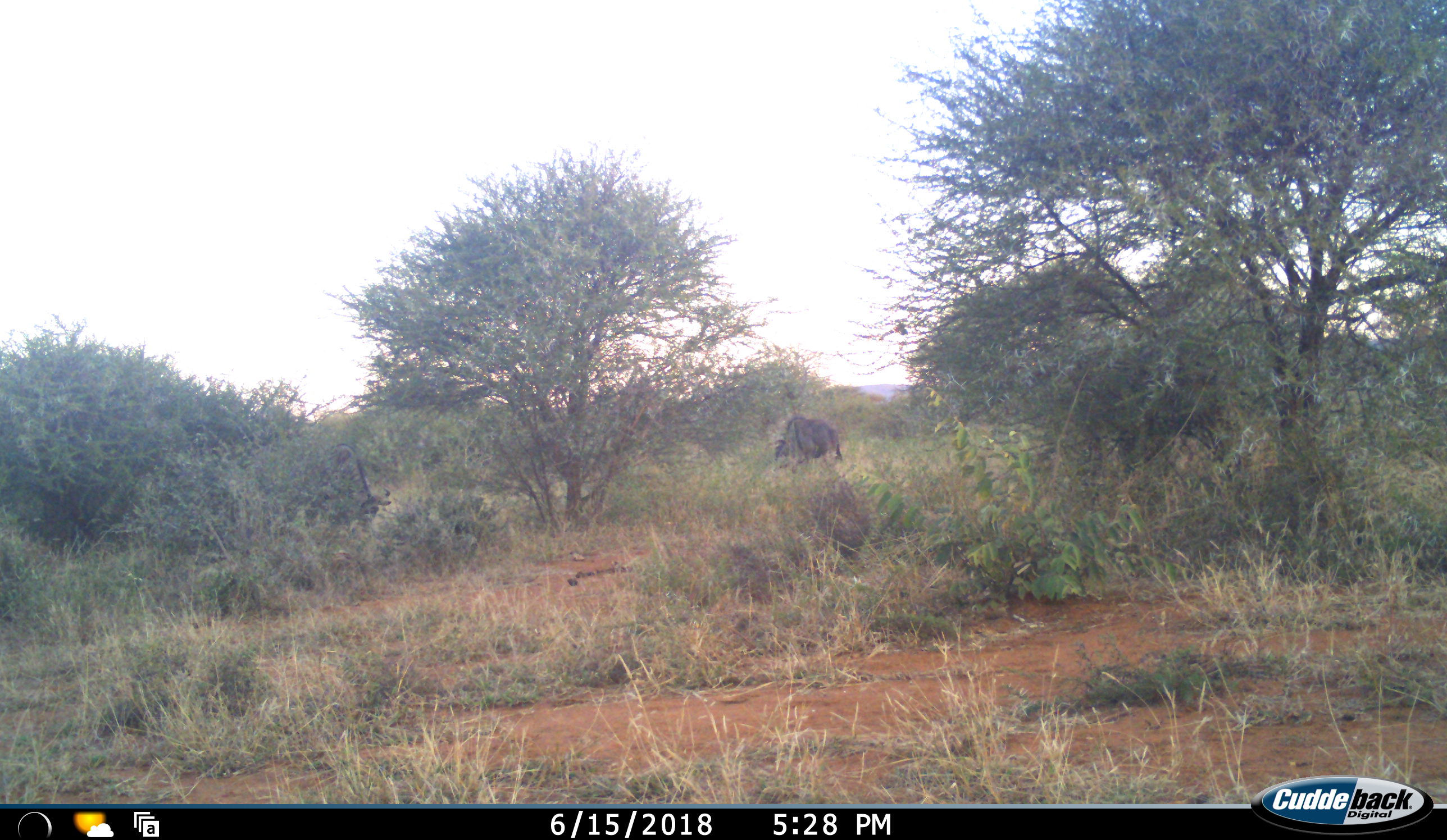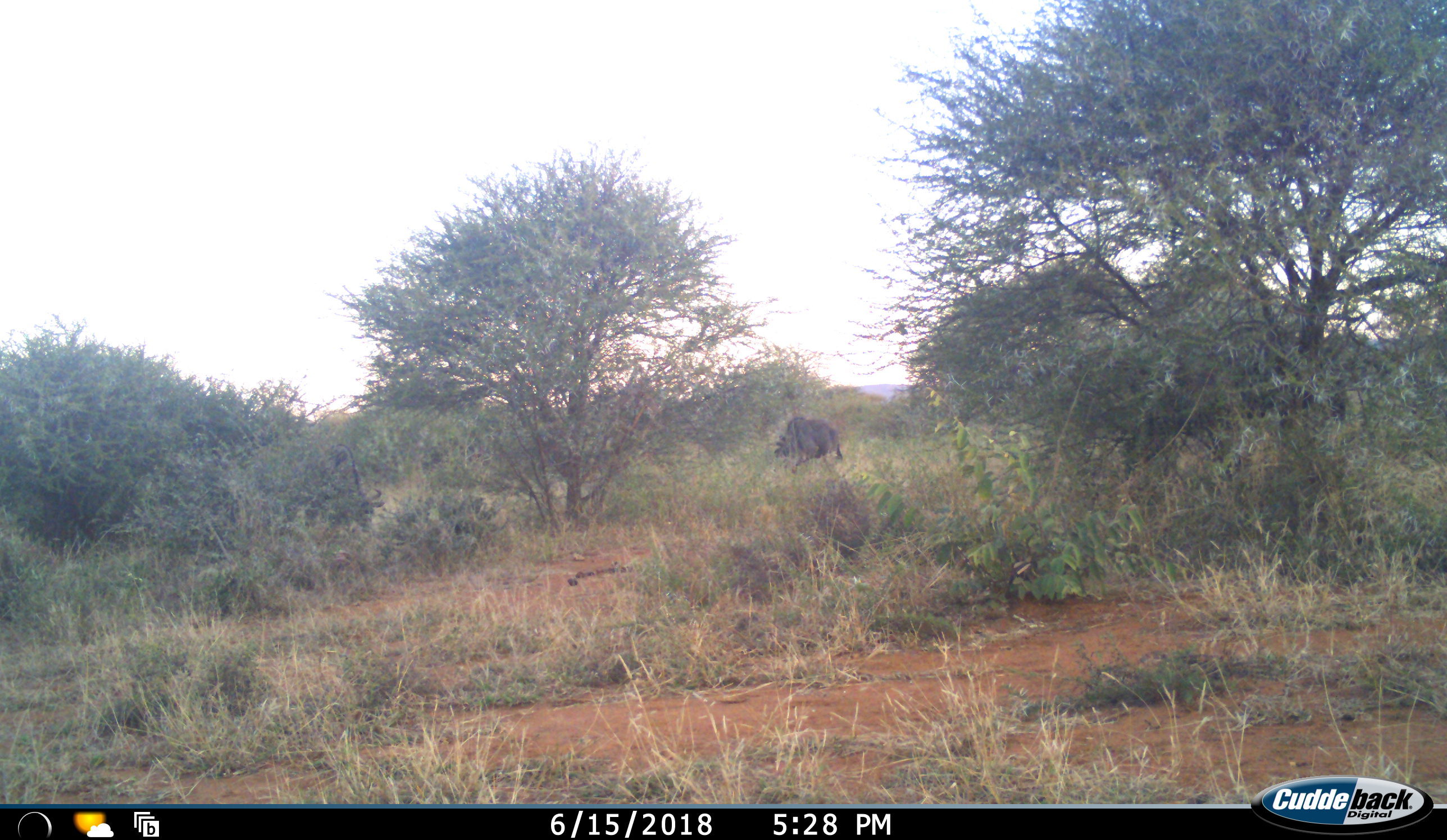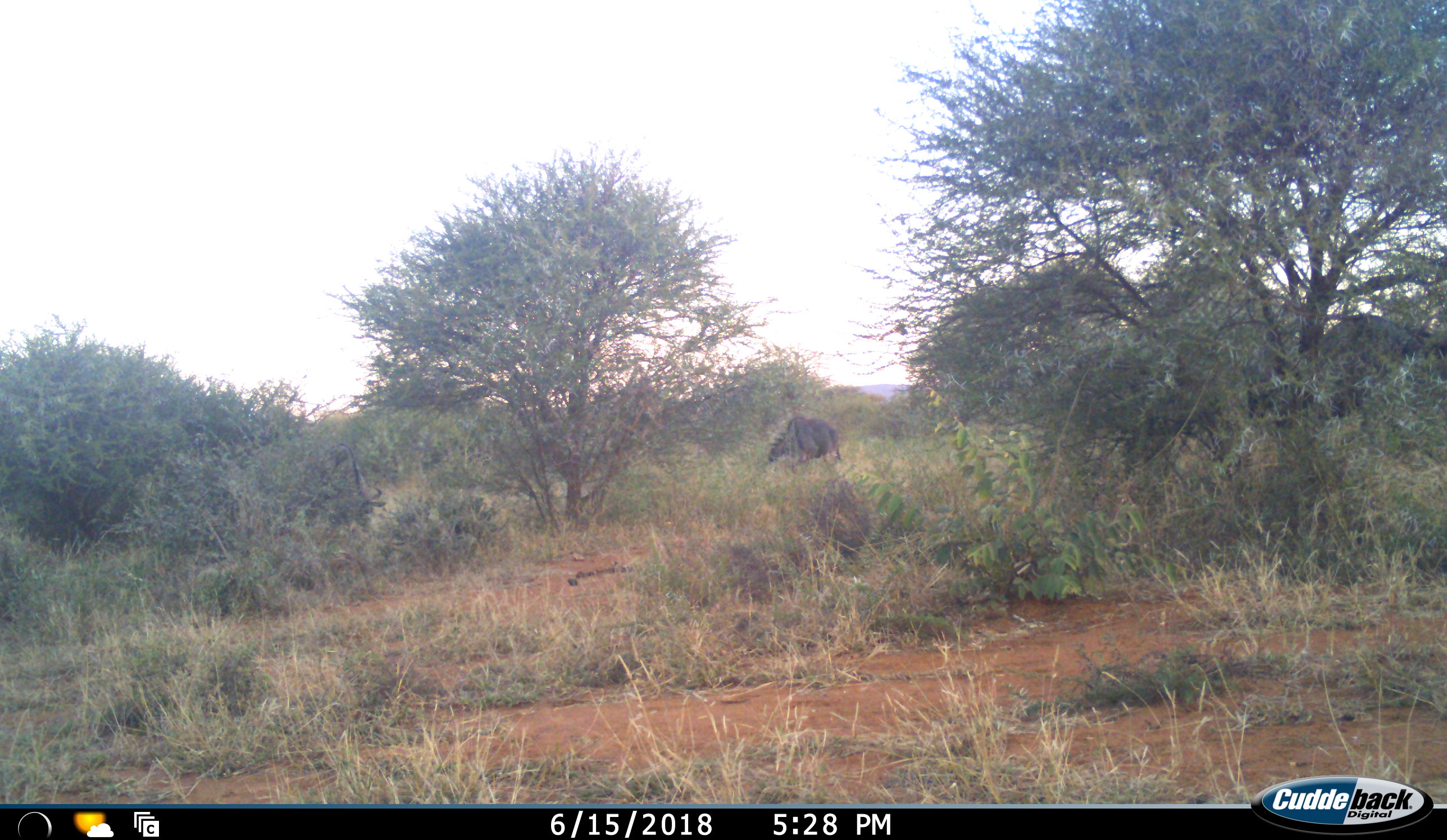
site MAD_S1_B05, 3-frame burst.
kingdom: Animalia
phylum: Chordata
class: Mammalia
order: Artiodactyla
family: Bovidae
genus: Connochaetes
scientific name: Connochaetes taurinus taurinus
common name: blue wildebeest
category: wildebeestblue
Wildebeestblue (blue wildebeest) (Connochaetes taurinus taurinus), count 3. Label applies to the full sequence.